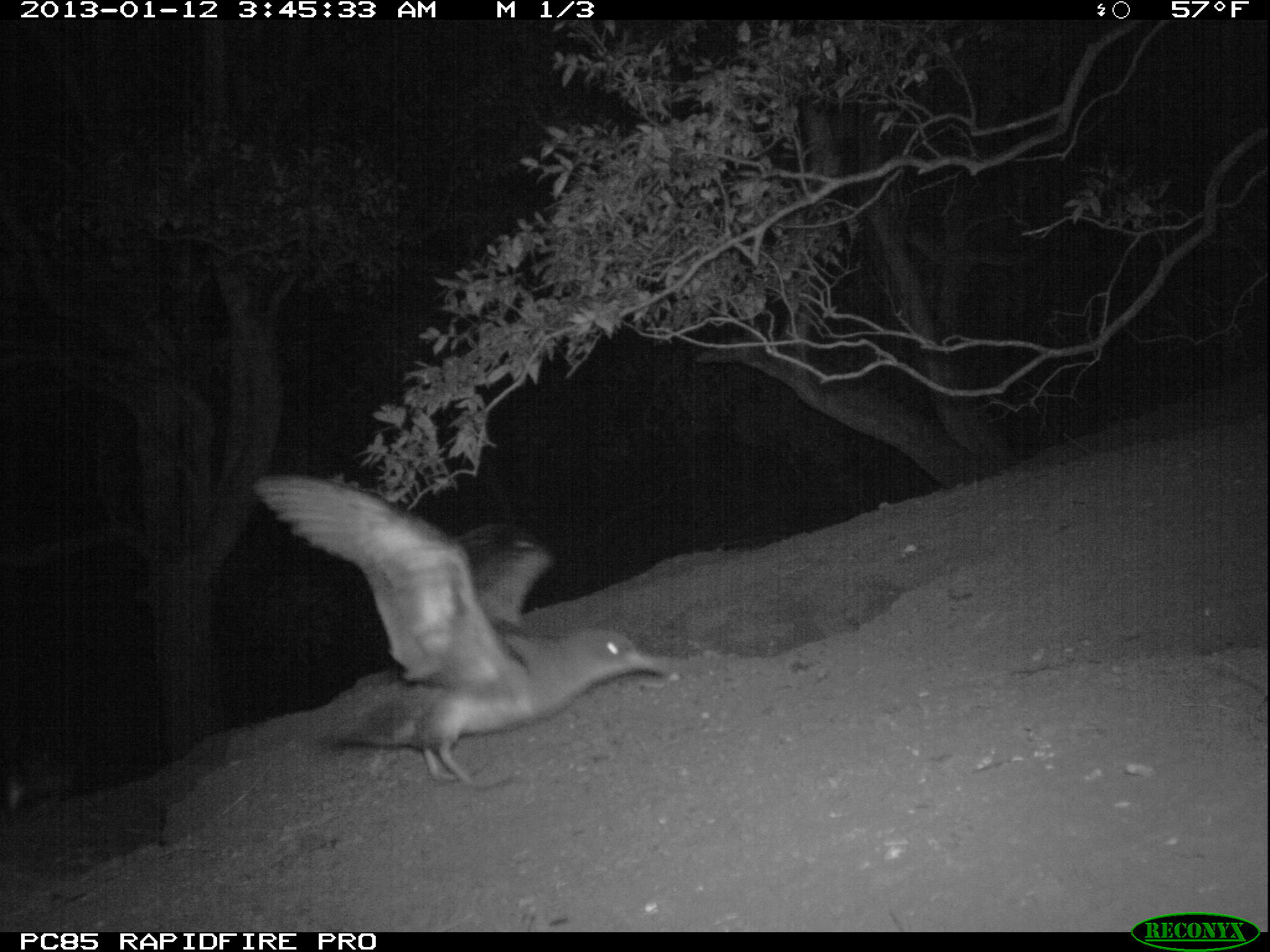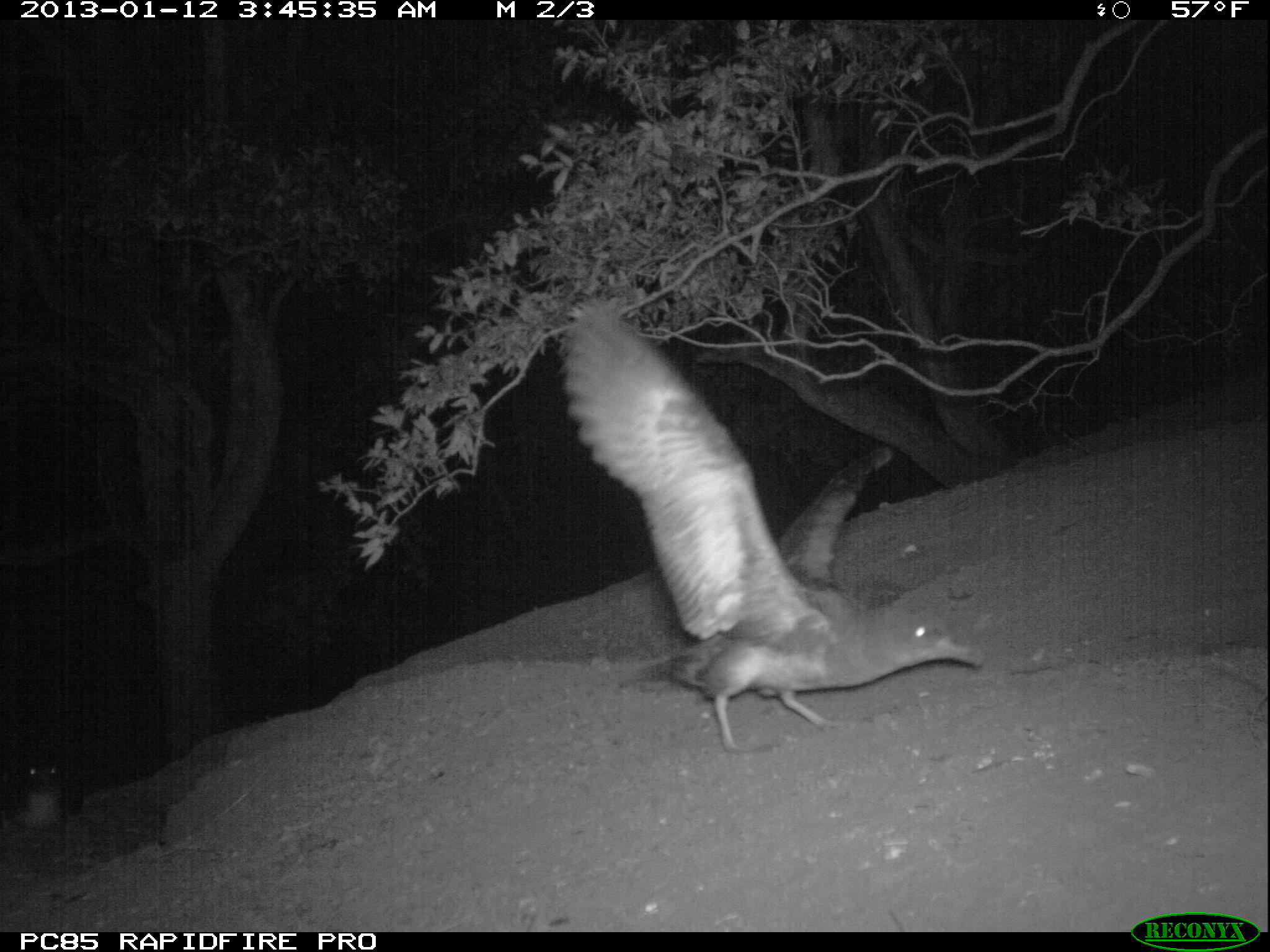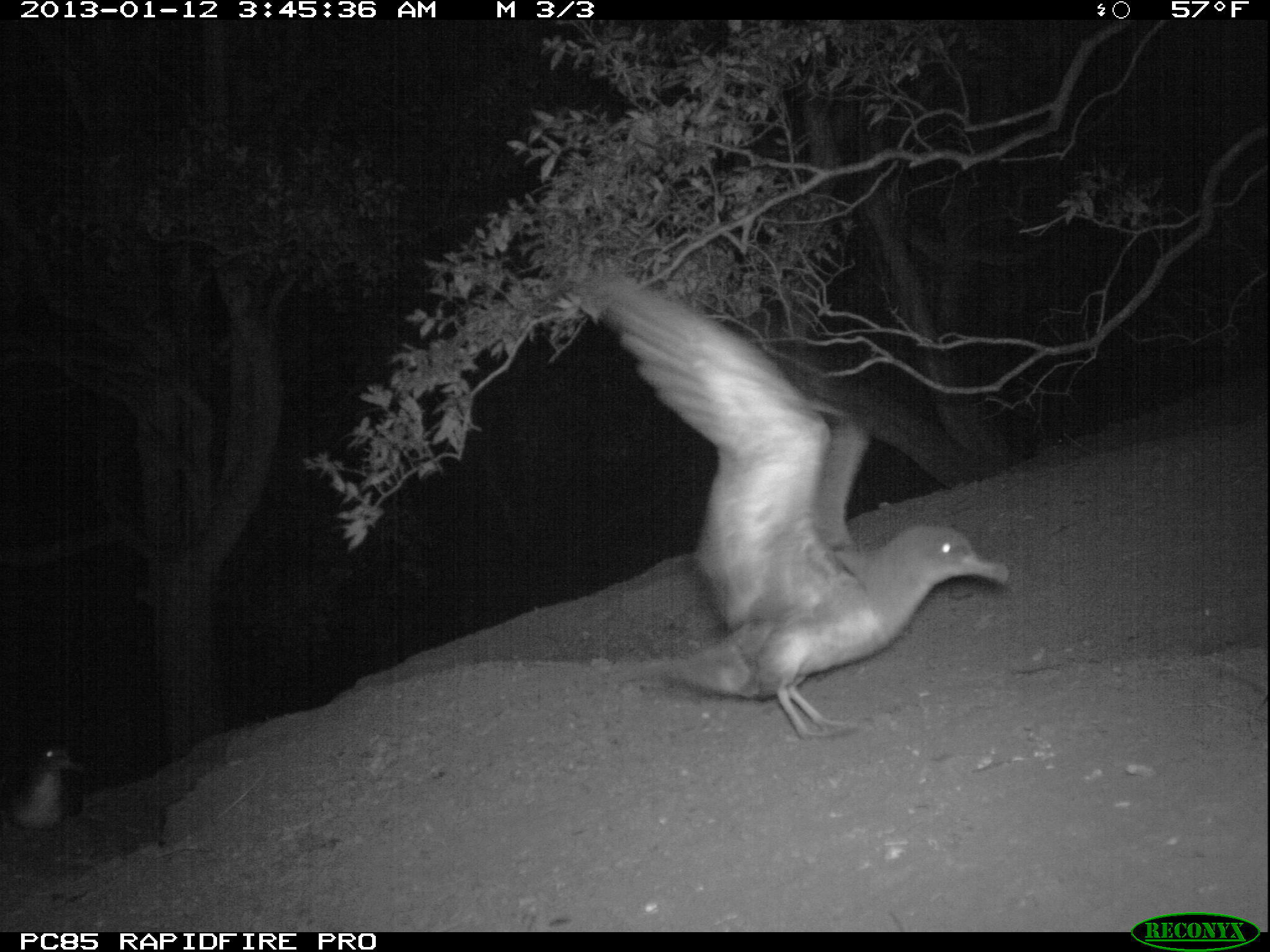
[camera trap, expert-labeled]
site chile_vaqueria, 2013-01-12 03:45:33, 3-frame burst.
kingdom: Animalia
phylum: Chordata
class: Aves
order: Procellariiformes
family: Procellariidae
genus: Calonectris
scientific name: Calonectris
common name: shearwater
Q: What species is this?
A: Shearwater (Calonectris).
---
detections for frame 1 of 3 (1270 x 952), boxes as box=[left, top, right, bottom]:
shearwater: box=[252, 476, 668, 790]; box=[0, 739, 71, 827]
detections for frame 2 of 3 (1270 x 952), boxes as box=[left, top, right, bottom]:
shearwater: box=[558, 301, 984, 759]; box=[9, 756, 71, 834]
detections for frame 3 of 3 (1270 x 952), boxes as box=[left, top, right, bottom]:
shearwater: box=[567, 277, 1011, 751]; box=[2, 741, 87, 833]